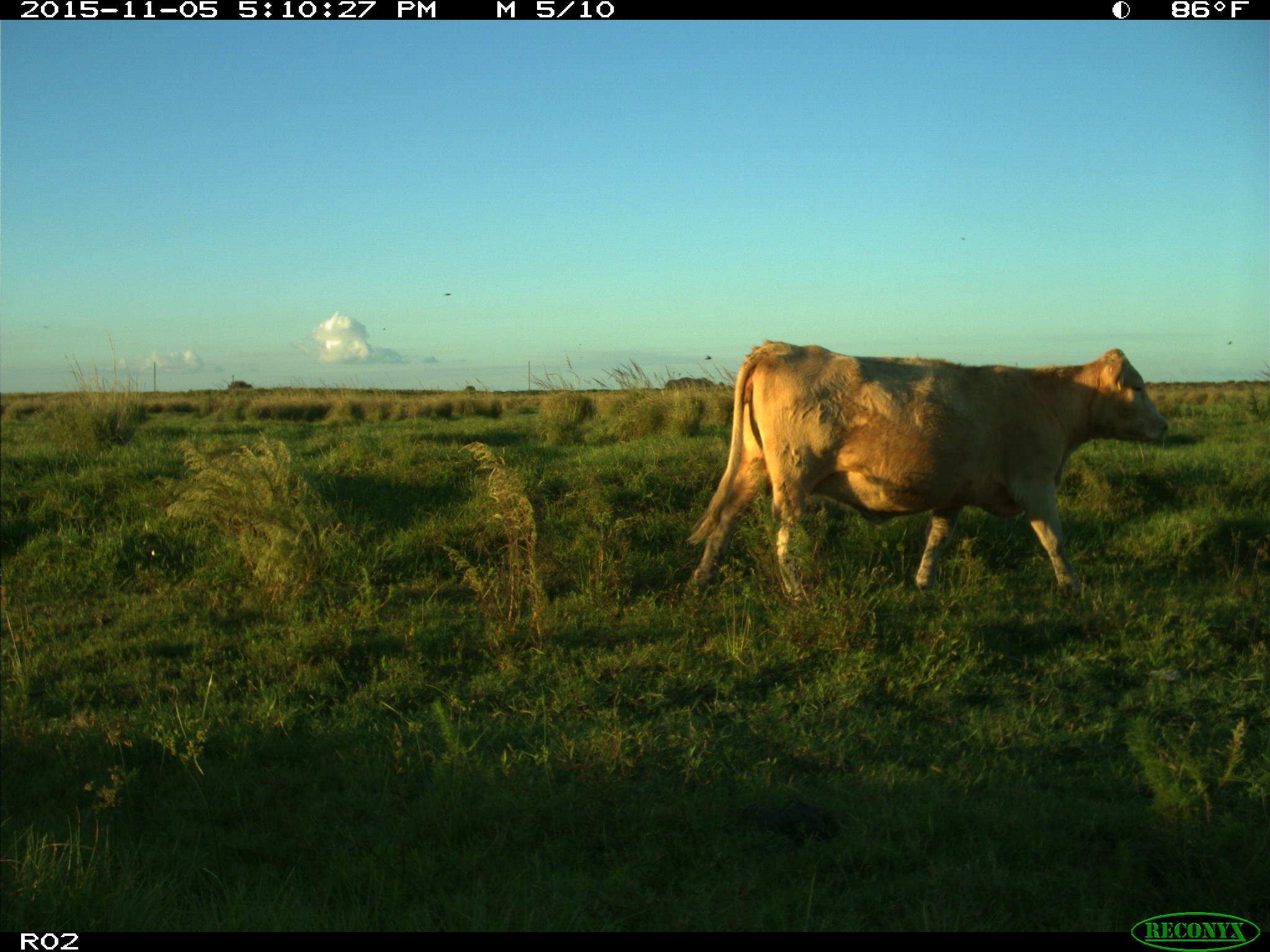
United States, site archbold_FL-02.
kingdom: Animalia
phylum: Chordata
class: Mammalia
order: Artiodactyla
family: Bovidae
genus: Bos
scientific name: Bos taurus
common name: domestic cow